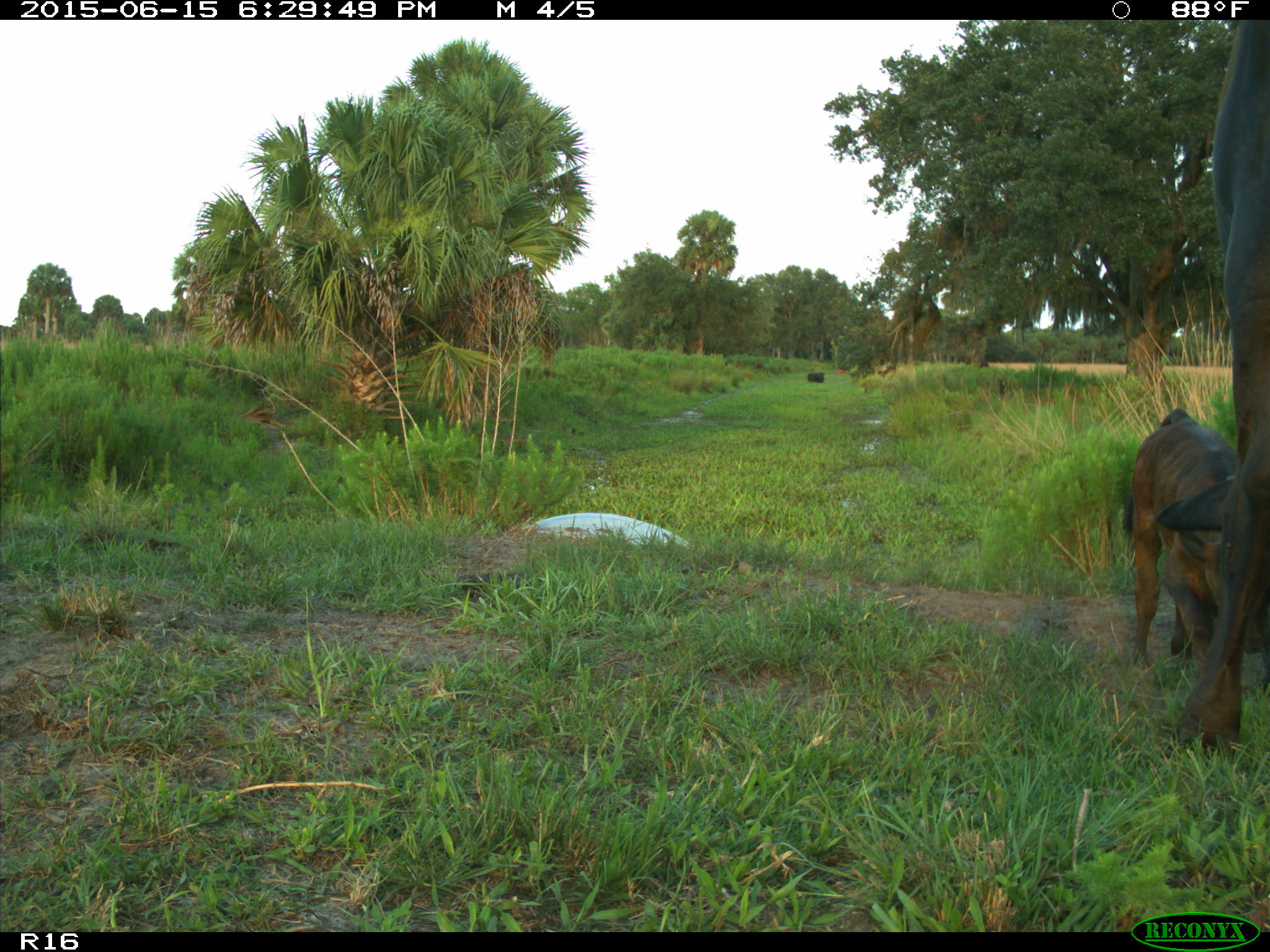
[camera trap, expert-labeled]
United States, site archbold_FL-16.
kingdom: Animalia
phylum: Chordata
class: Mammalia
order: Artiodactyla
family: Bovidae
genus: Bos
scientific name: Bos taurus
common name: domestic cow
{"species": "Bos taurus (domestic cow)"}